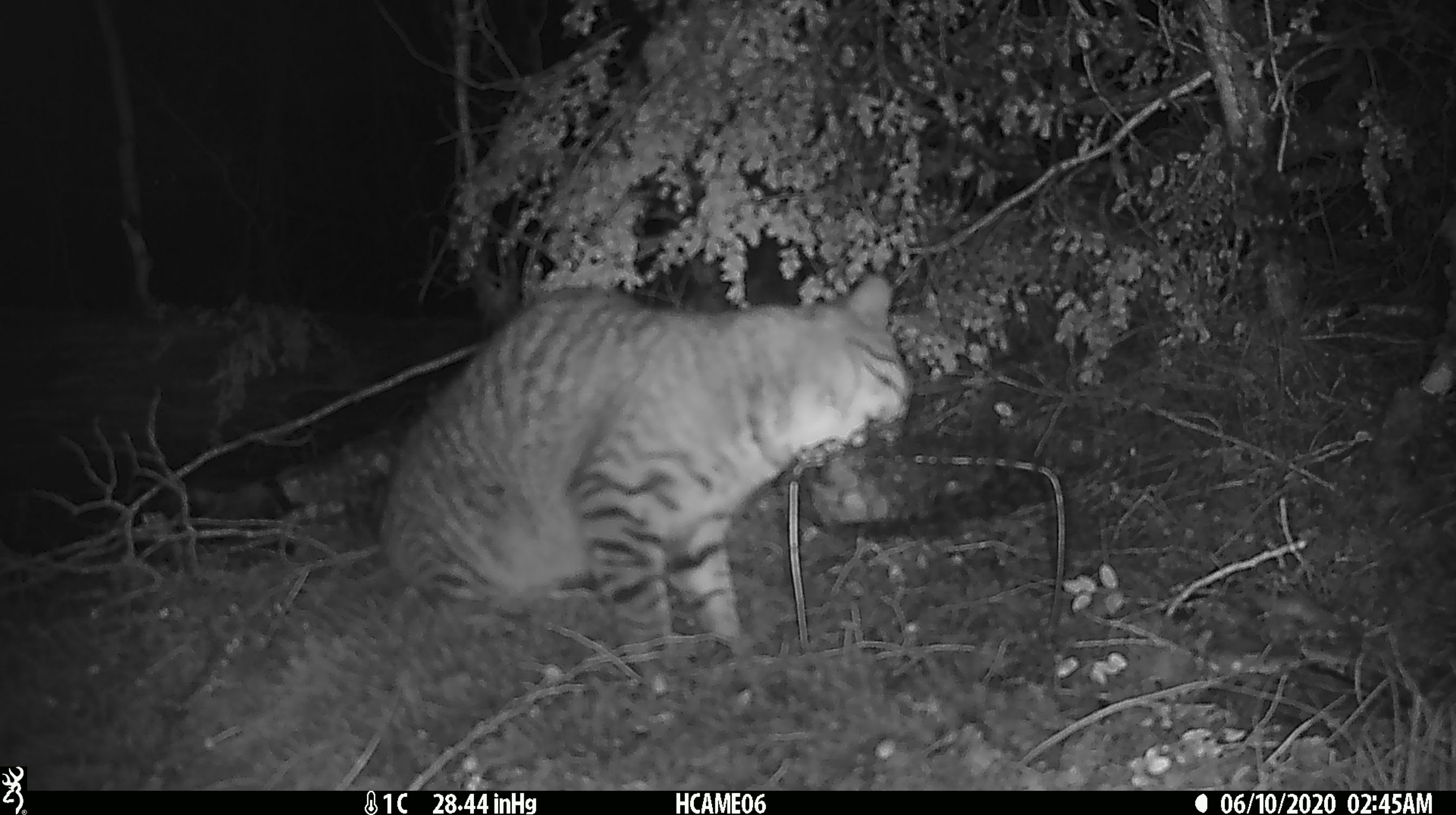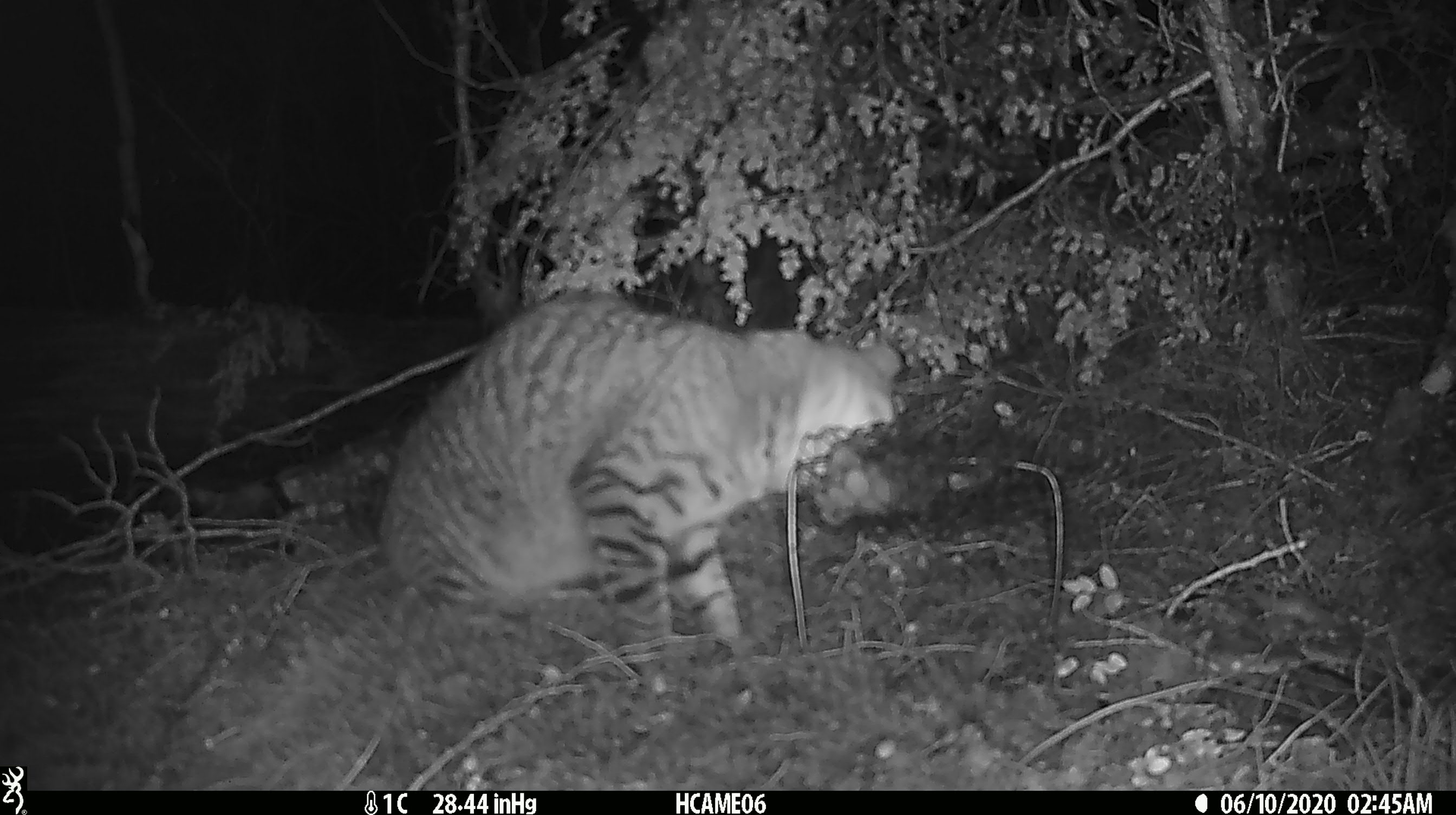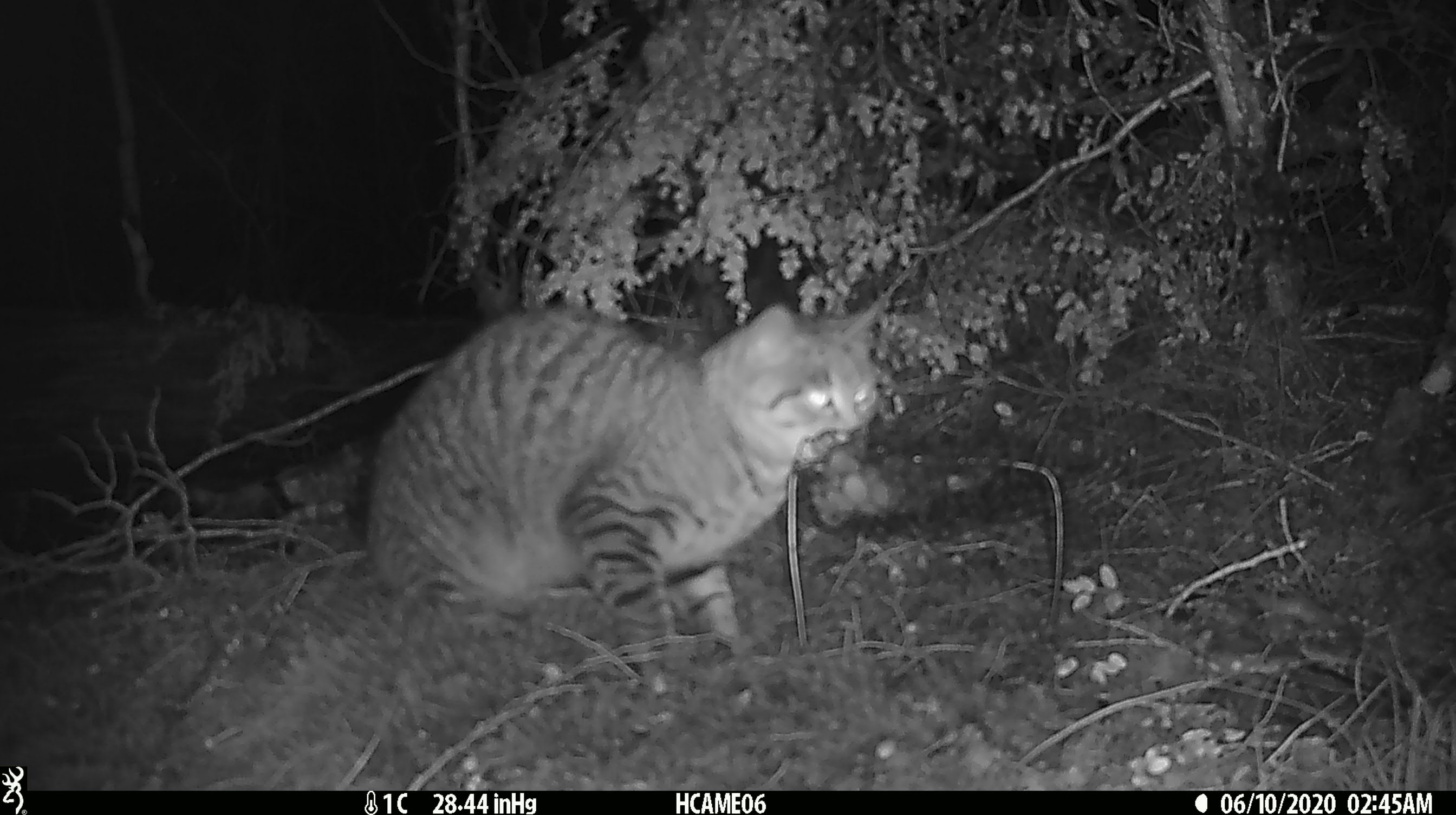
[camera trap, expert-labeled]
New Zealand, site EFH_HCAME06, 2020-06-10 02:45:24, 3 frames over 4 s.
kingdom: Animalia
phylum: Chordata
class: Mammalia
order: Carnivora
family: Felidae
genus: Felis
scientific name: Felis catus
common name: domestic cat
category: cat